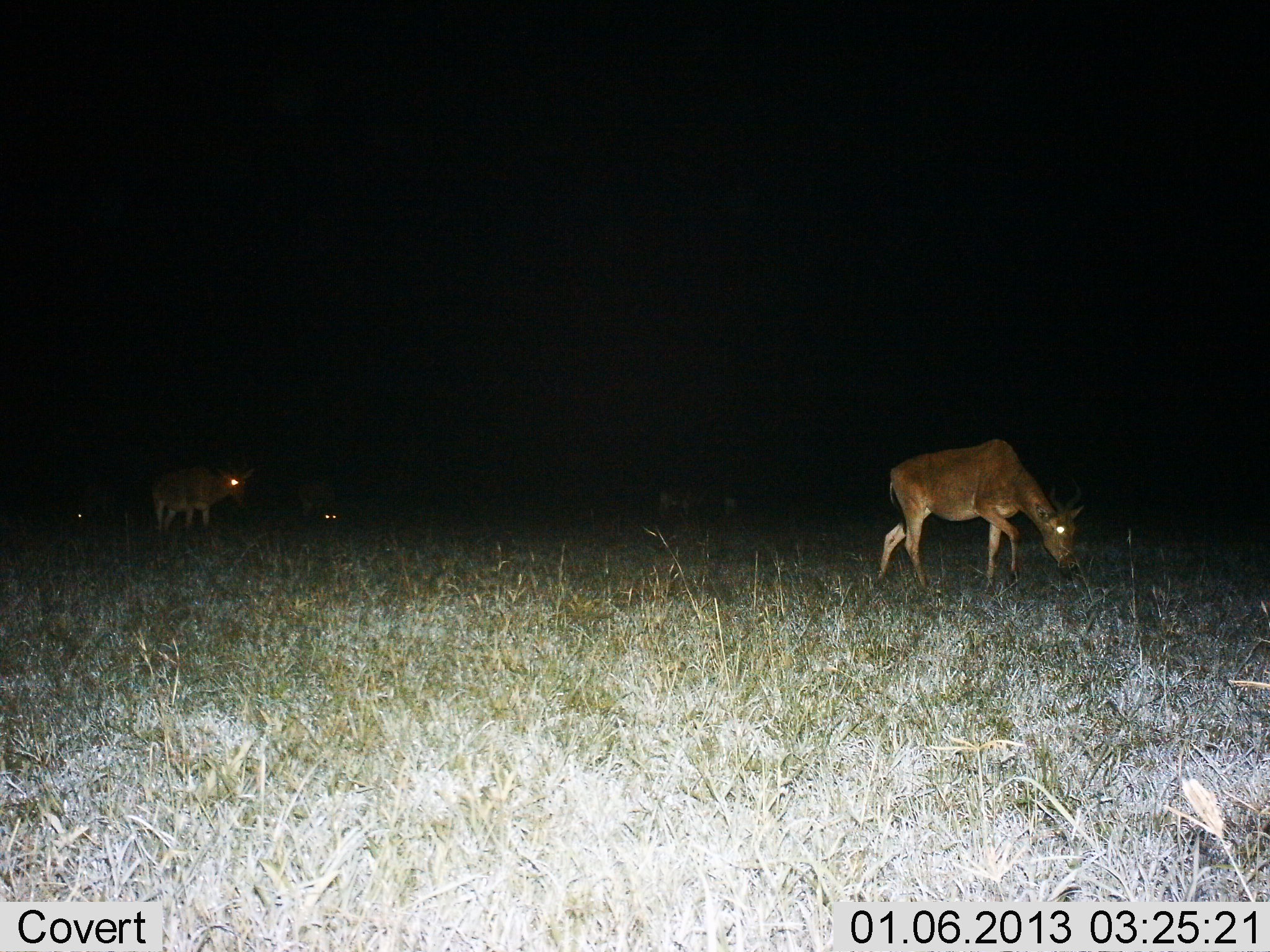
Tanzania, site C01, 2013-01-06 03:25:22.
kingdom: Animalia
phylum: Chordata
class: Mammalia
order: Artiodactyla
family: Bovidae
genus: Alcelaphus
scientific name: Alcelaphus buselaphus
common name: hartebeest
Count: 2.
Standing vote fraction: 43%.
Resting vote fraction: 0%.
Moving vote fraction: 52%.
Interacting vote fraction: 0%.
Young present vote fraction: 0%.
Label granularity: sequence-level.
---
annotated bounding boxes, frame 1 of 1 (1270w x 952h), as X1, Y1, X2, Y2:
animal: 875, 438, 1084, 587; 149, 459, 257, 533; 654, 486, 738, 522; 73, 478, 121, 528; 296, 477, 341, 524